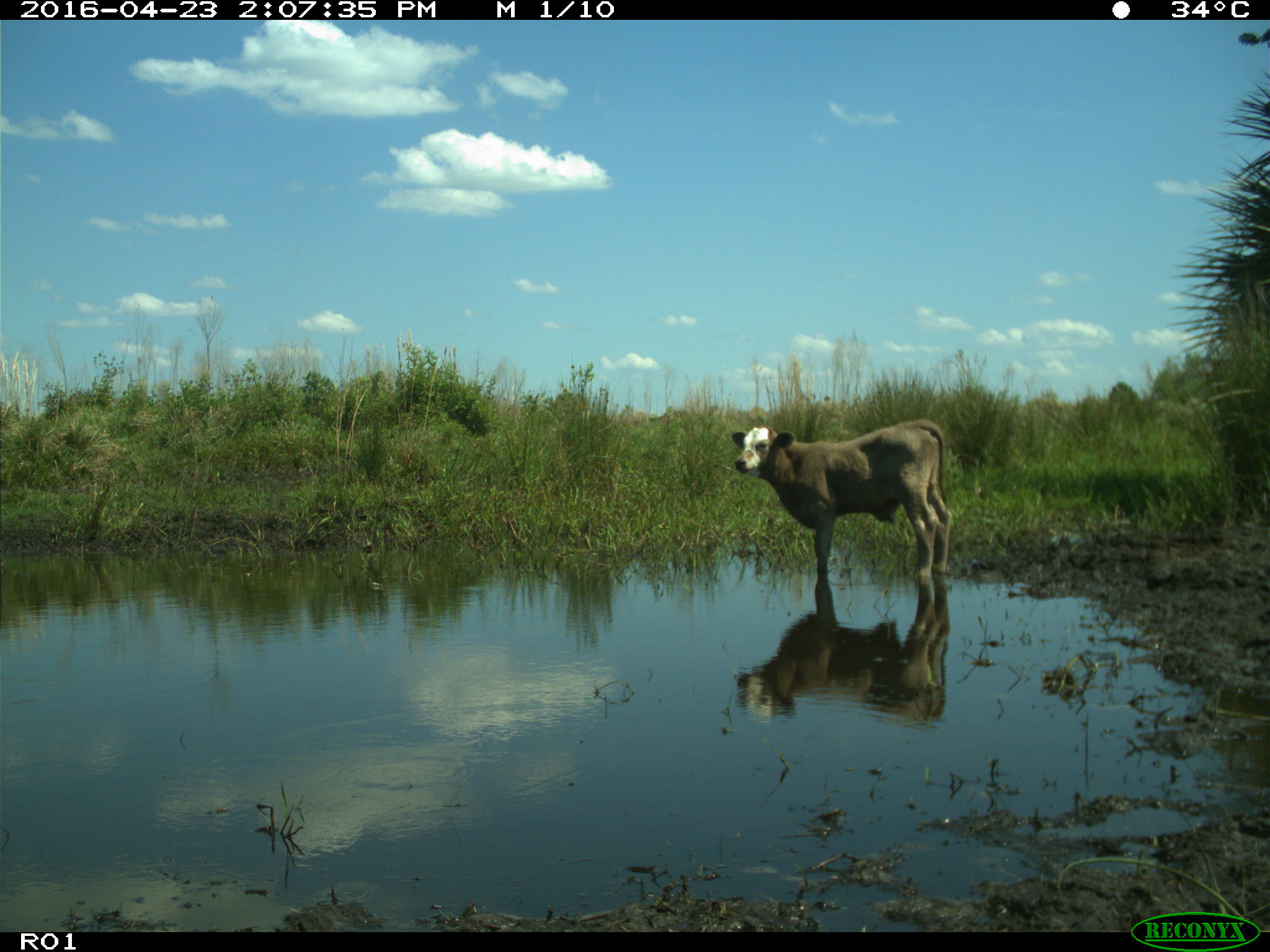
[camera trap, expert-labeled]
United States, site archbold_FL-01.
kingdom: Animalia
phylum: Chordata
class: Mammalia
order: Artiodactyla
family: Bovidae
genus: Bos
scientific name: Bos taurus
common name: domestic cow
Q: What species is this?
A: Bos taurus (domestic cow).